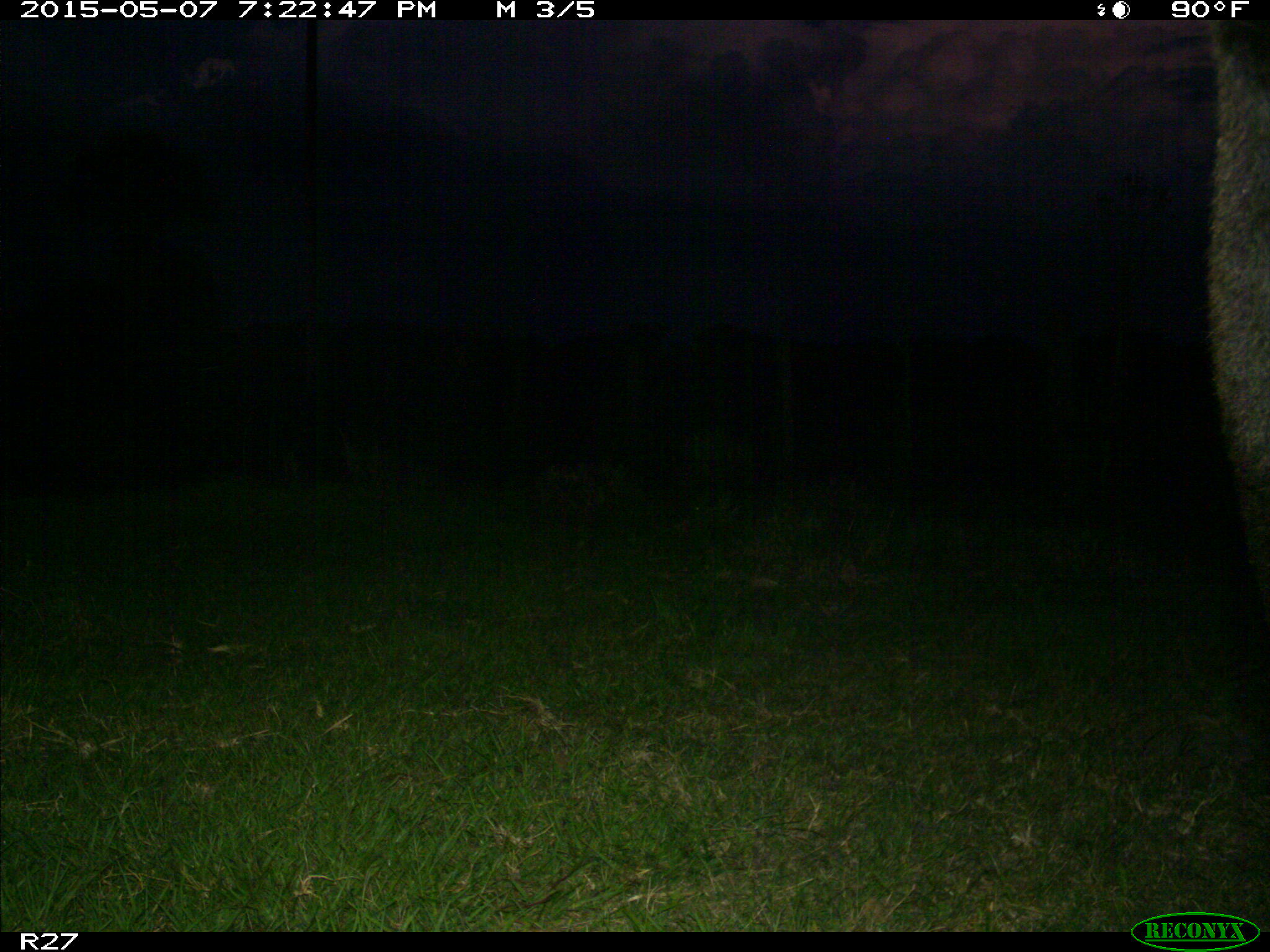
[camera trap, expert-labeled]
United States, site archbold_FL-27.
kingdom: Animalia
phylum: Chordata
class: Mammalia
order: Artiodactyla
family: Bovidae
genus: Bos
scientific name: Bos taurus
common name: domestic cow